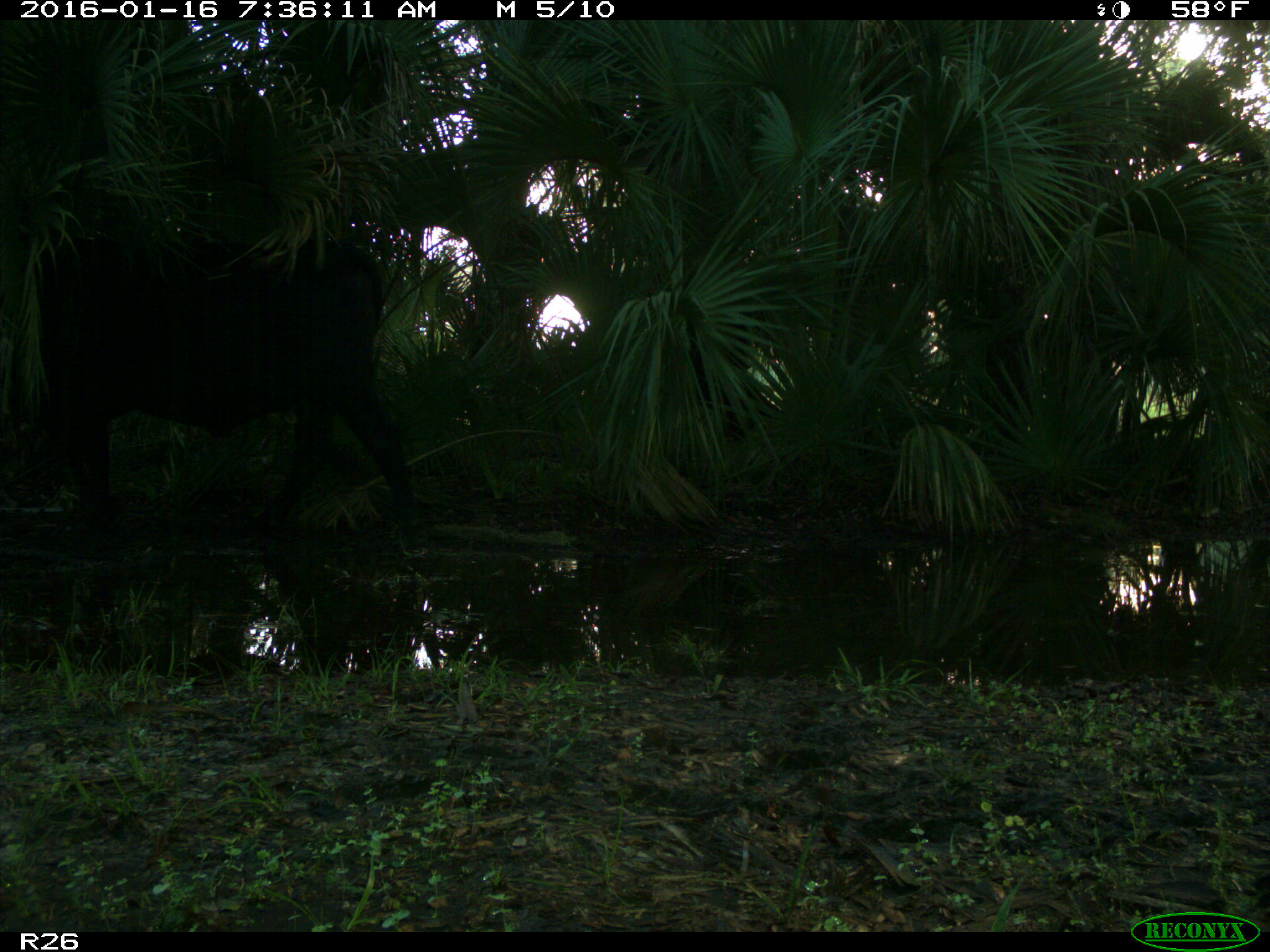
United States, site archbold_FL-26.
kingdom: Animalia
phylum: Chordata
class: Mammalia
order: Artiodactyla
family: Bovidae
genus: Bos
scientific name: Bos taurus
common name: domestic cow